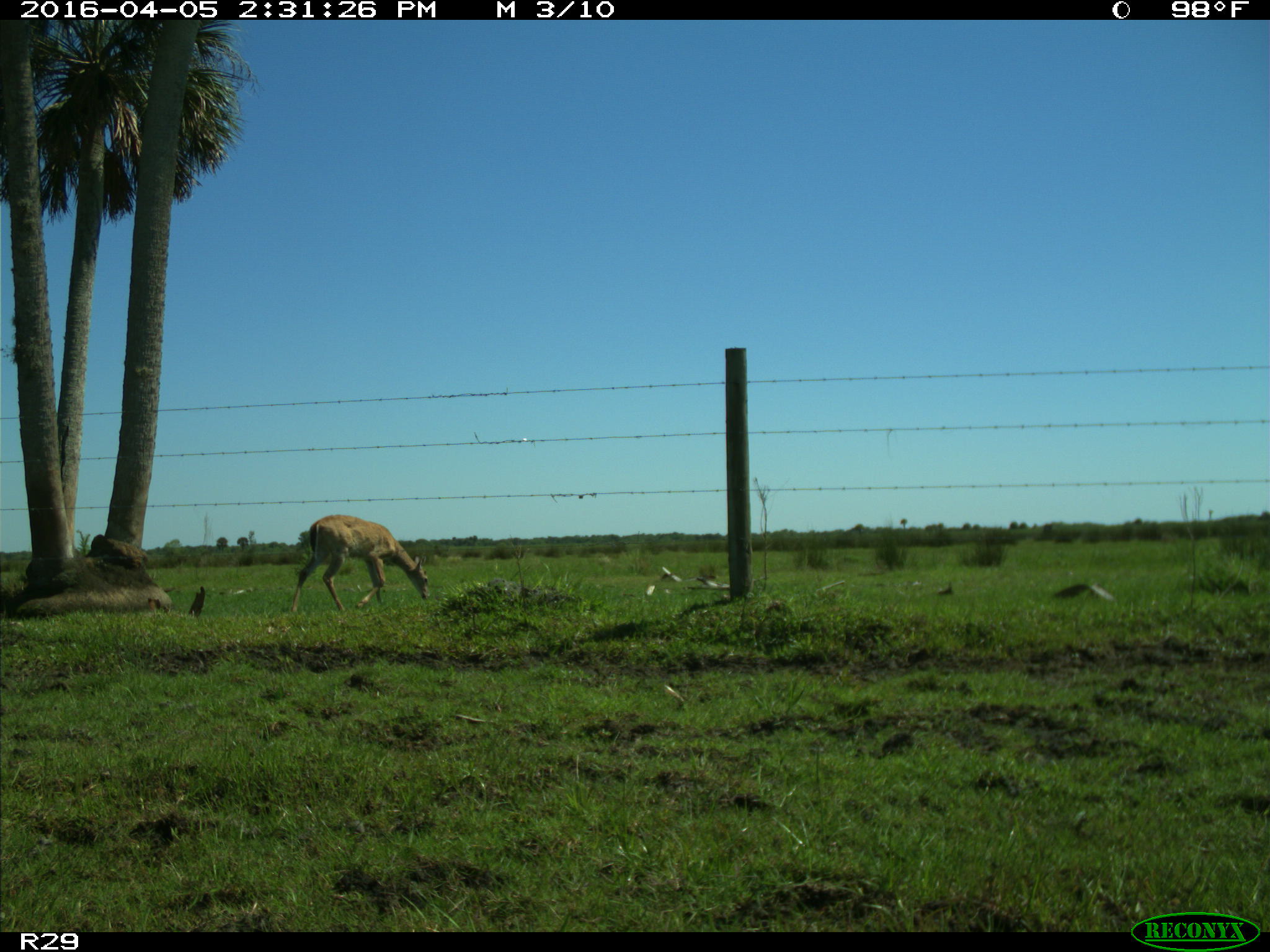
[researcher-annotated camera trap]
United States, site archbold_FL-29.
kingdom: Animalia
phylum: Chordata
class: Mammalia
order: Artiodactyla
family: Cervidae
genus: Odocoileus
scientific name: Odocoileus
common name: deer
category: unidentified deer